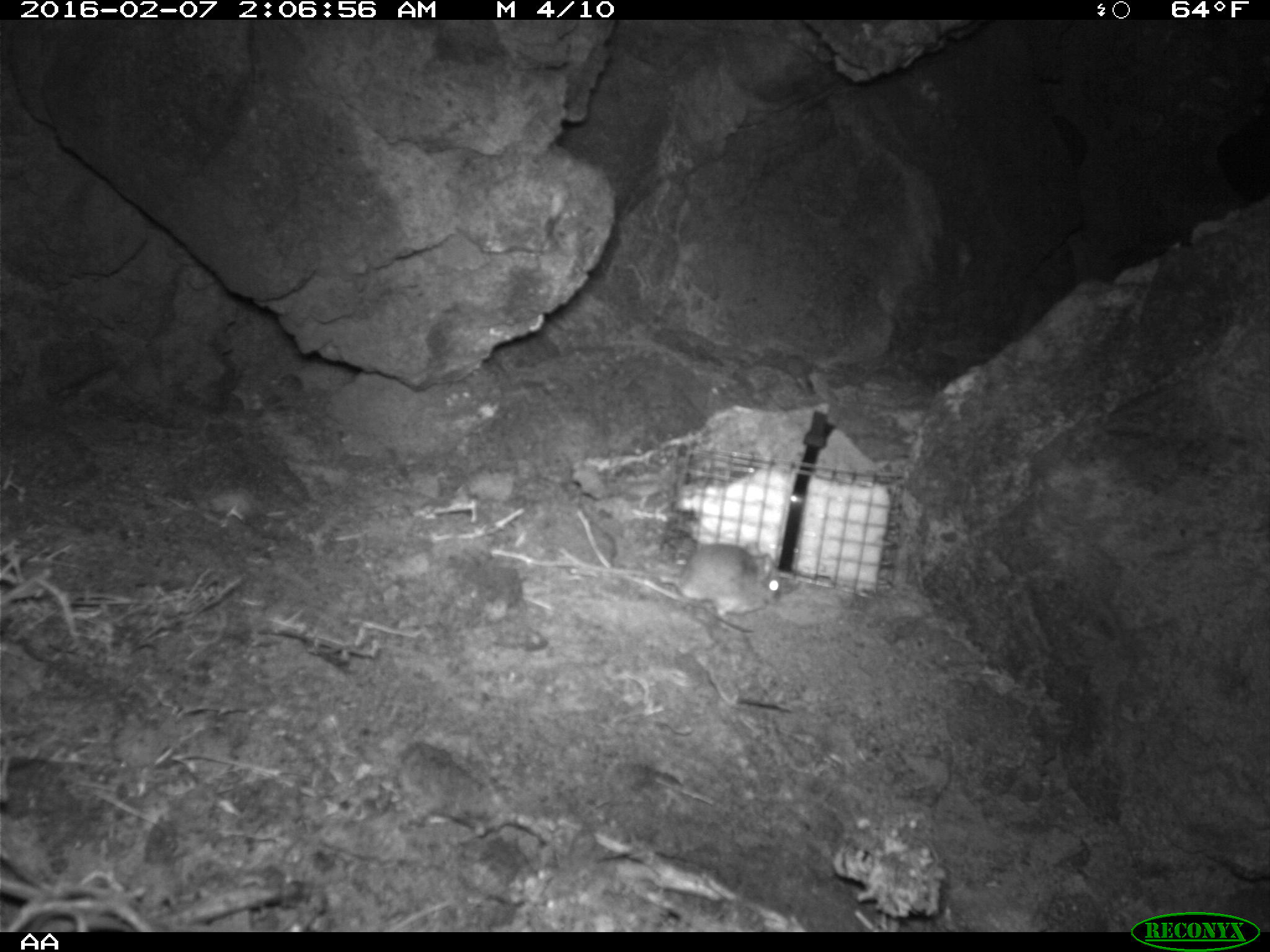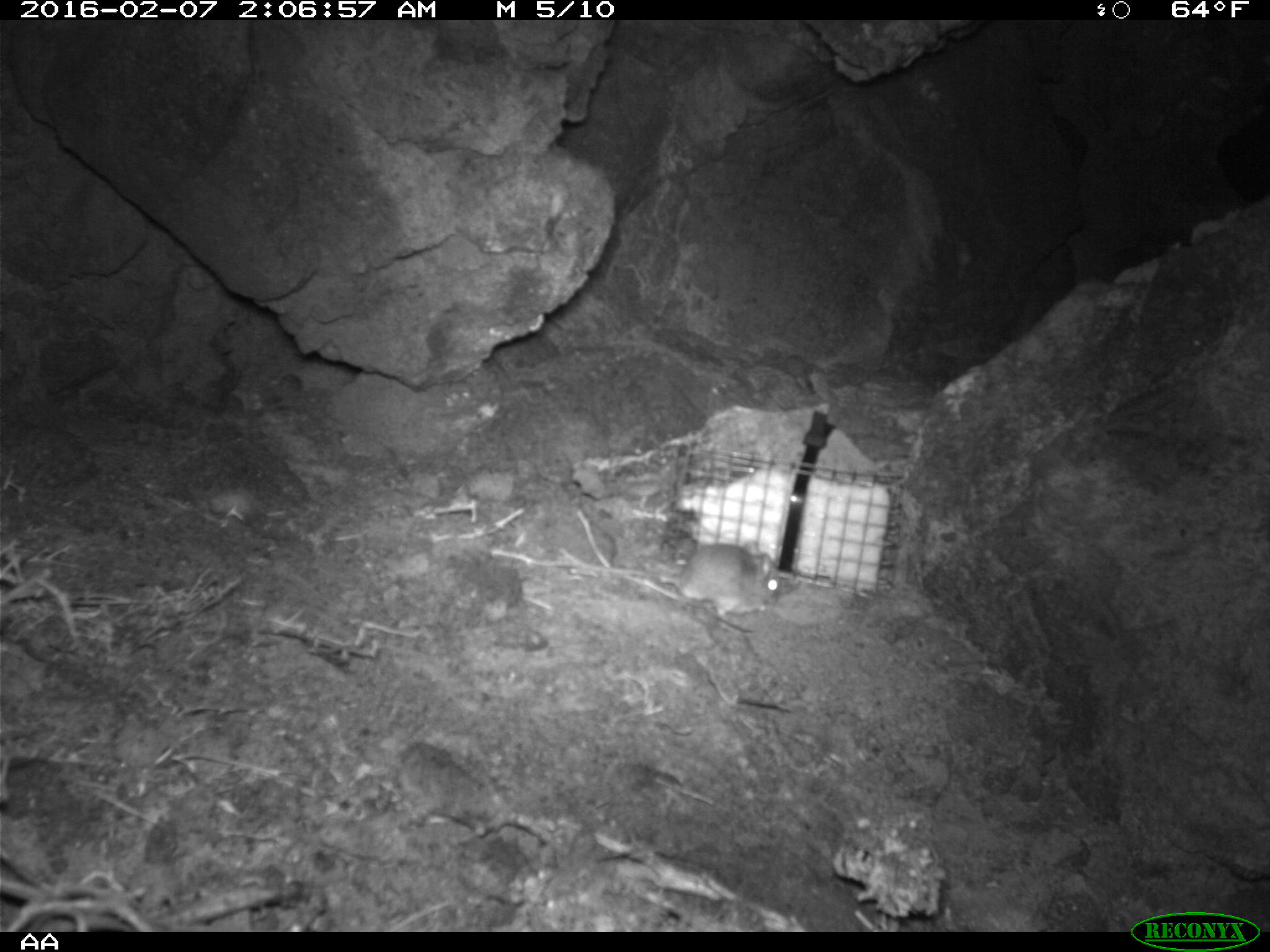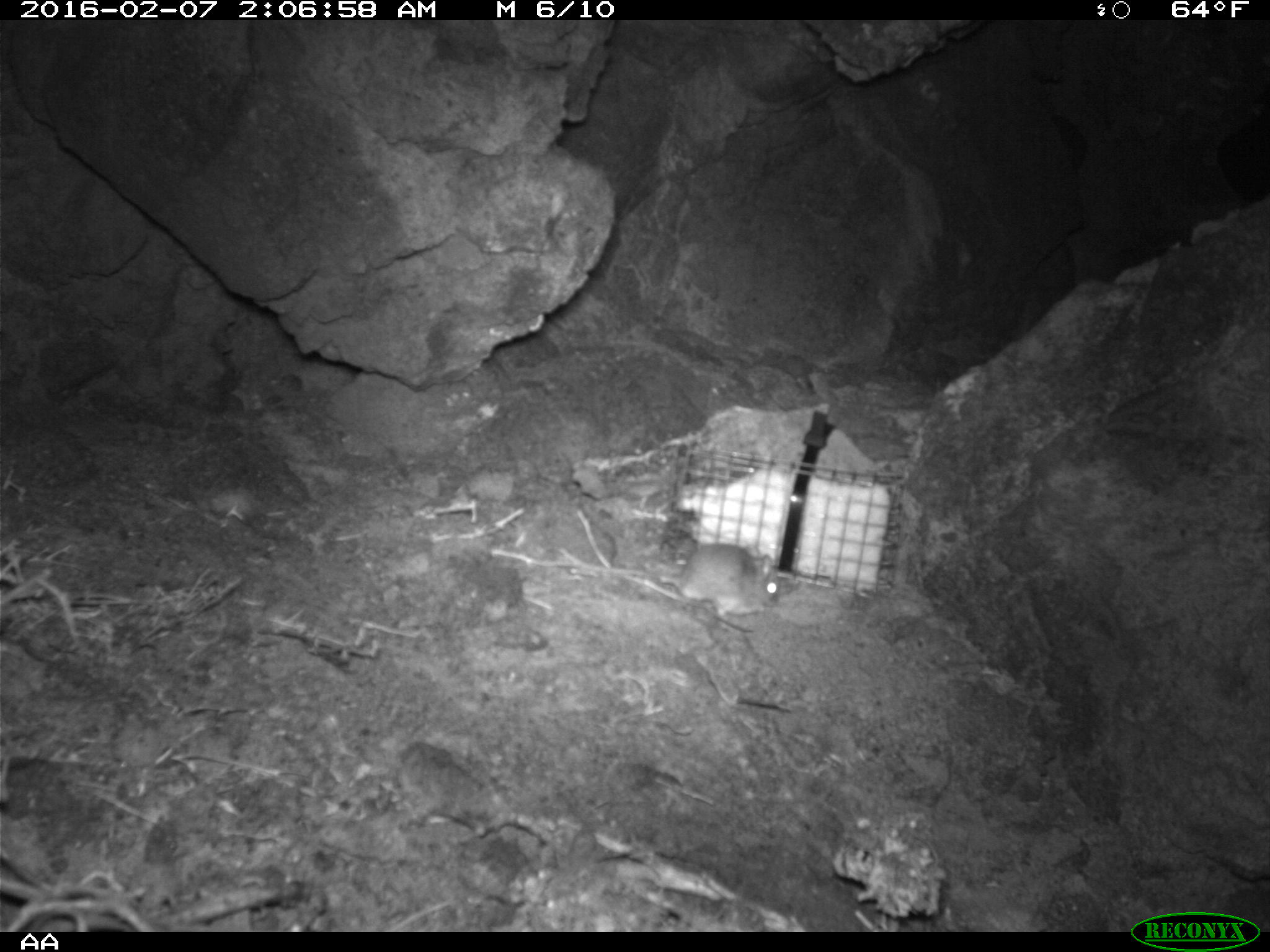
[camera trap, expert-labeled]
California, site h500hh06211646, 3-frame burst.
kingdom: Animalia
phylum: Chordata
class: Mammalia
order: Rodentia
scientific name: Rodentia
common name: rodent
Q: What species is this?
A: Rodent (Rodentia).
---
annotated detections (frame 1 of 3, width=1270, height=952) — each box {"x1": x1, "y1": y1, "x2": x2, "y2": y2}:
rodent: {"x1": 531, "y1": 540, "x2": 784, "y2": 632}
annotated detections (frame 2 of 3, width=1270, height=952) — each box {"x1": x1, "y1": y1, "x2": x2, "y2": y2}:
rodent: {"x1": 658, "y1": 538, "x2": 781, "y2": 622}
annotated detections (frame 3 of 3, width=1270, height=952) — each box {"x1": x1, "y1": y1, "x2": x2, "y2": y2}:
rodent: {"x1": 605, "y1": 544, "x2": 781, "y2": 633}